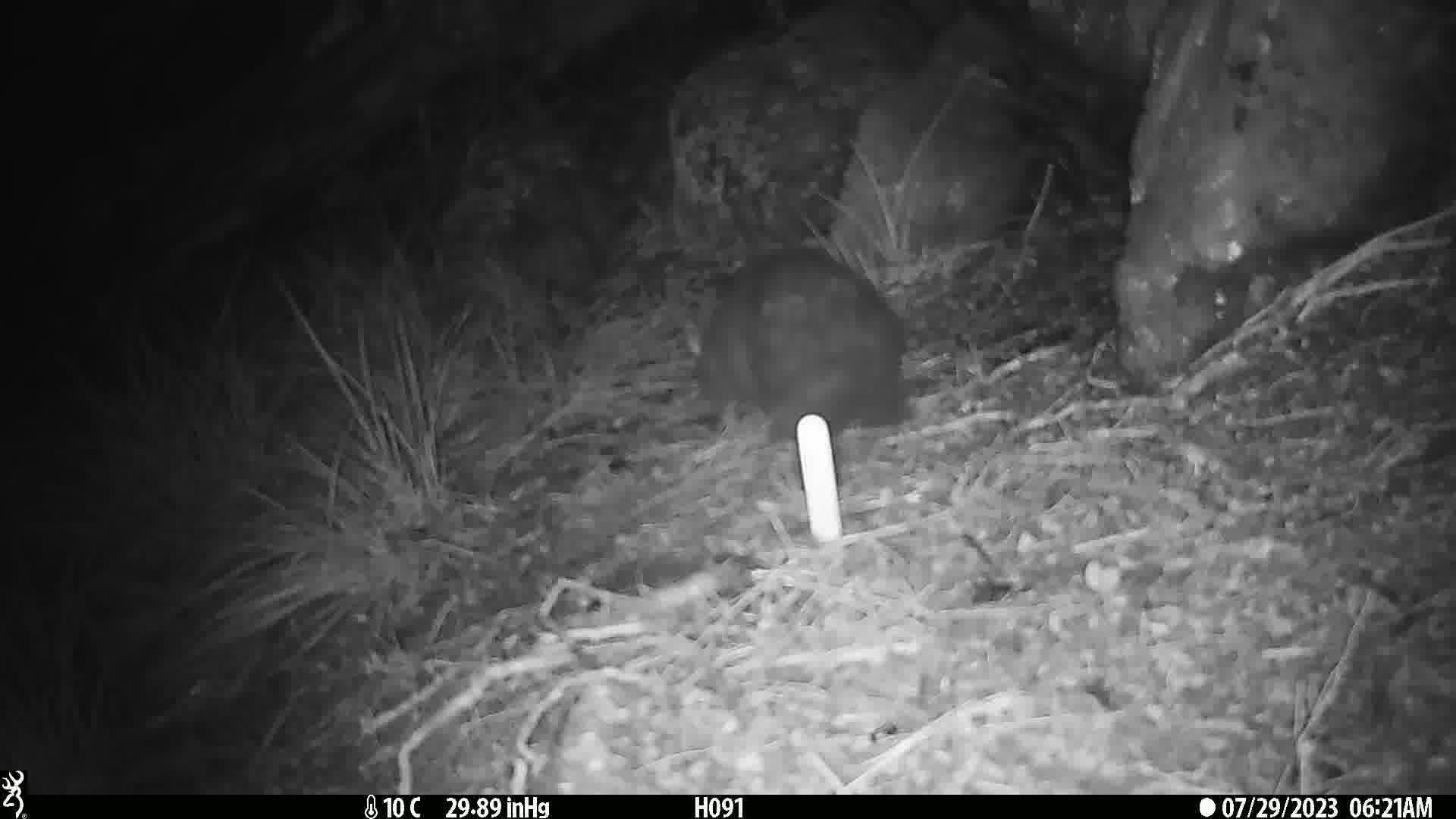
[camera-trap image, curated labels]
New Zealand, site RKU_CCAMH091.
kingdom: Animalia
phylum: Chordata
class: Mammalia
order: Diprotodontia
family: Phalangeridae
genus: Trichosurus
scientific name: Trichosurus vulpecula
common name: common brushtail possum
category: possum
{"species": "possum (common brushtail possum) (Trichosurus vulpecula)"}